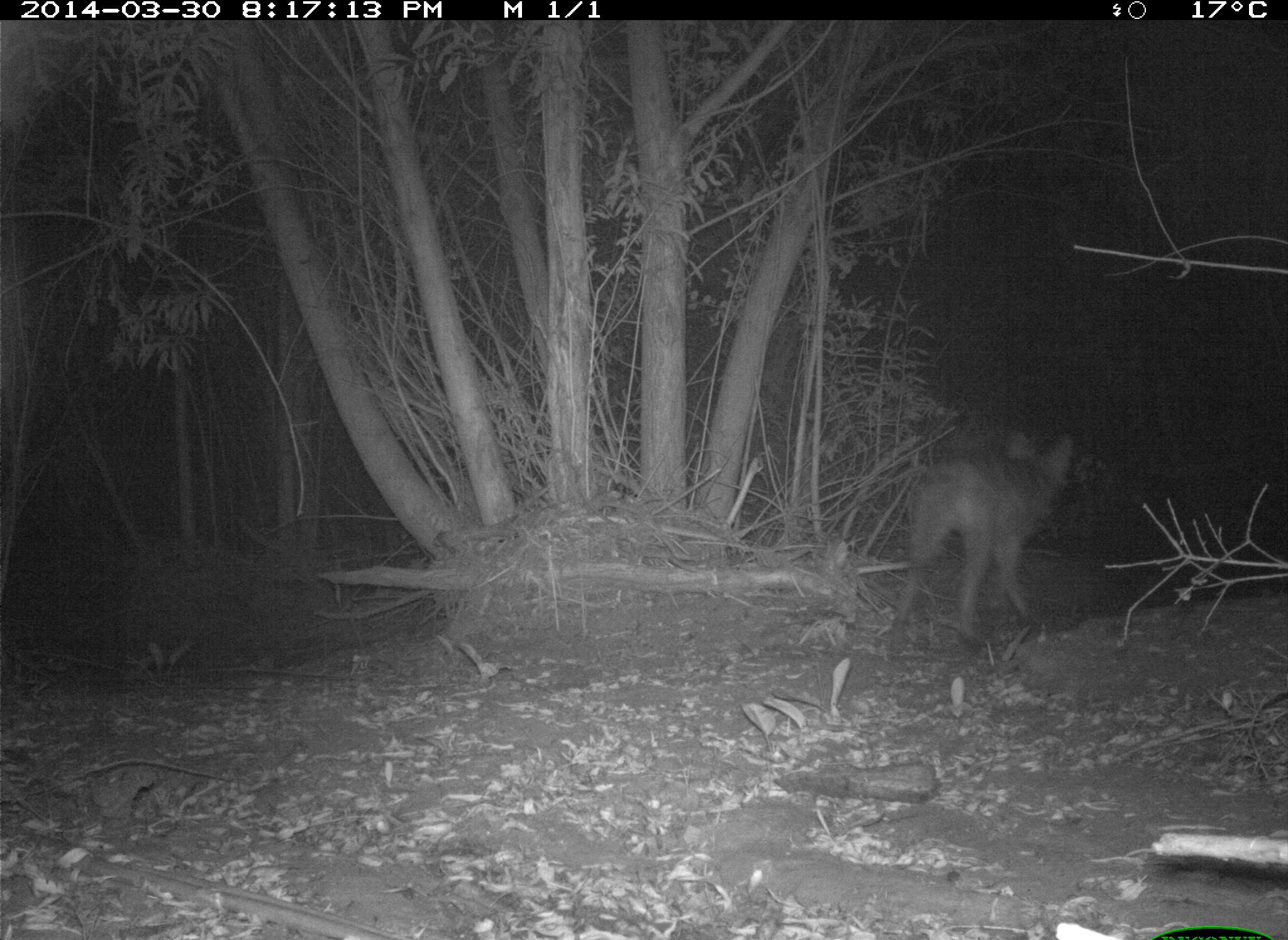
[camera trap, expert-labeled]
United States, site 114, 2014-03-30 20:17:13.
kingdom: Animalia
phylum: Chordata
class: Mammalia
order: Carnivora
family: Canidae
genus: Canis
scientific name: Canis latrans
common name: coyote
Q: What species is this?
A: Coyote (Canis latrans).